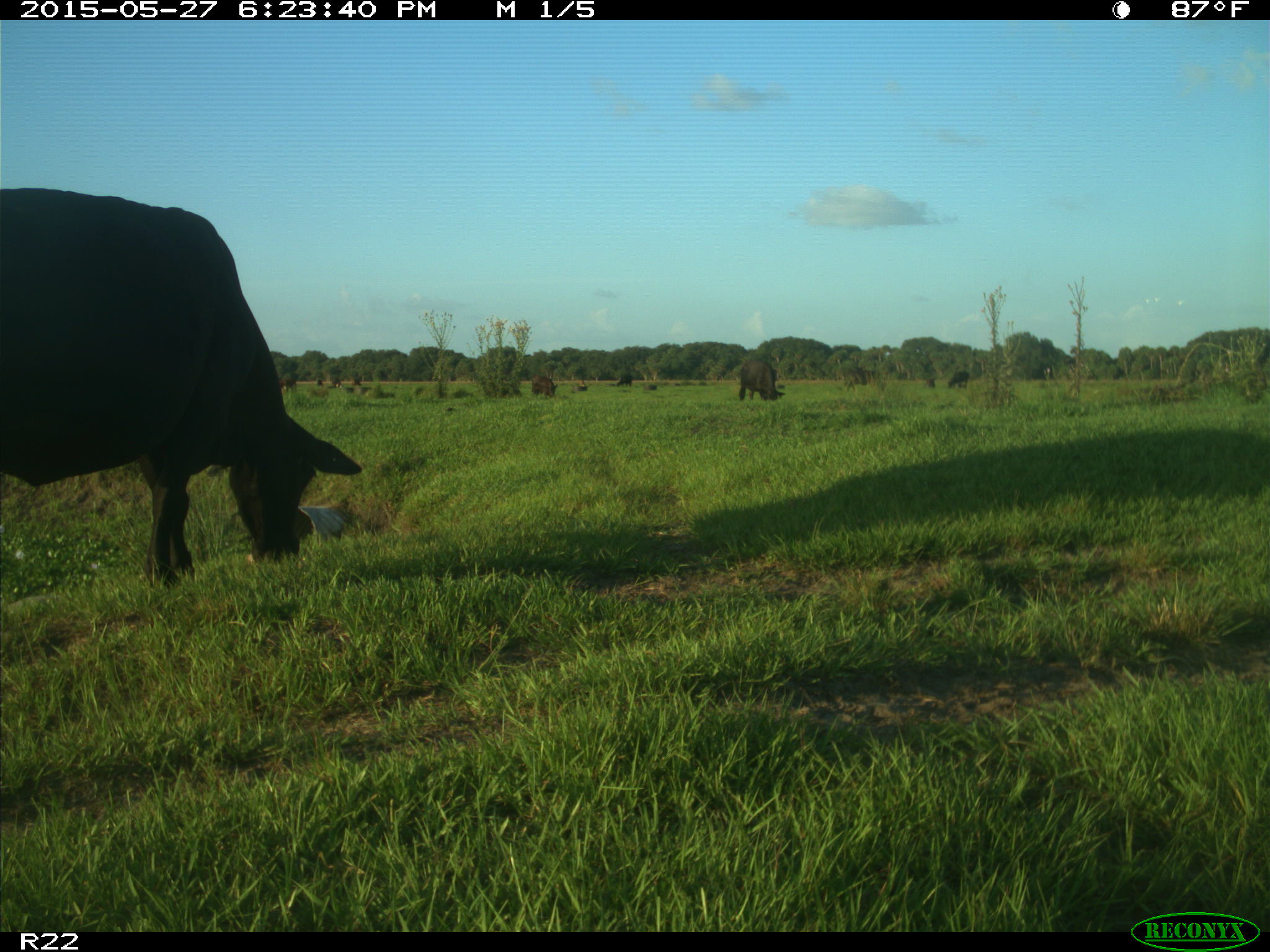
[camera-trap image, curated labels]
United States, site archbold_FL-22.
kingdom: Animalia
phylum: Chordata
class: Mammalia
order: Artiodactyla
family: Bovidae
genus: Bos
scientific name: Bos taurus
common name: domestic cow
Bos taurus (domestic cow).